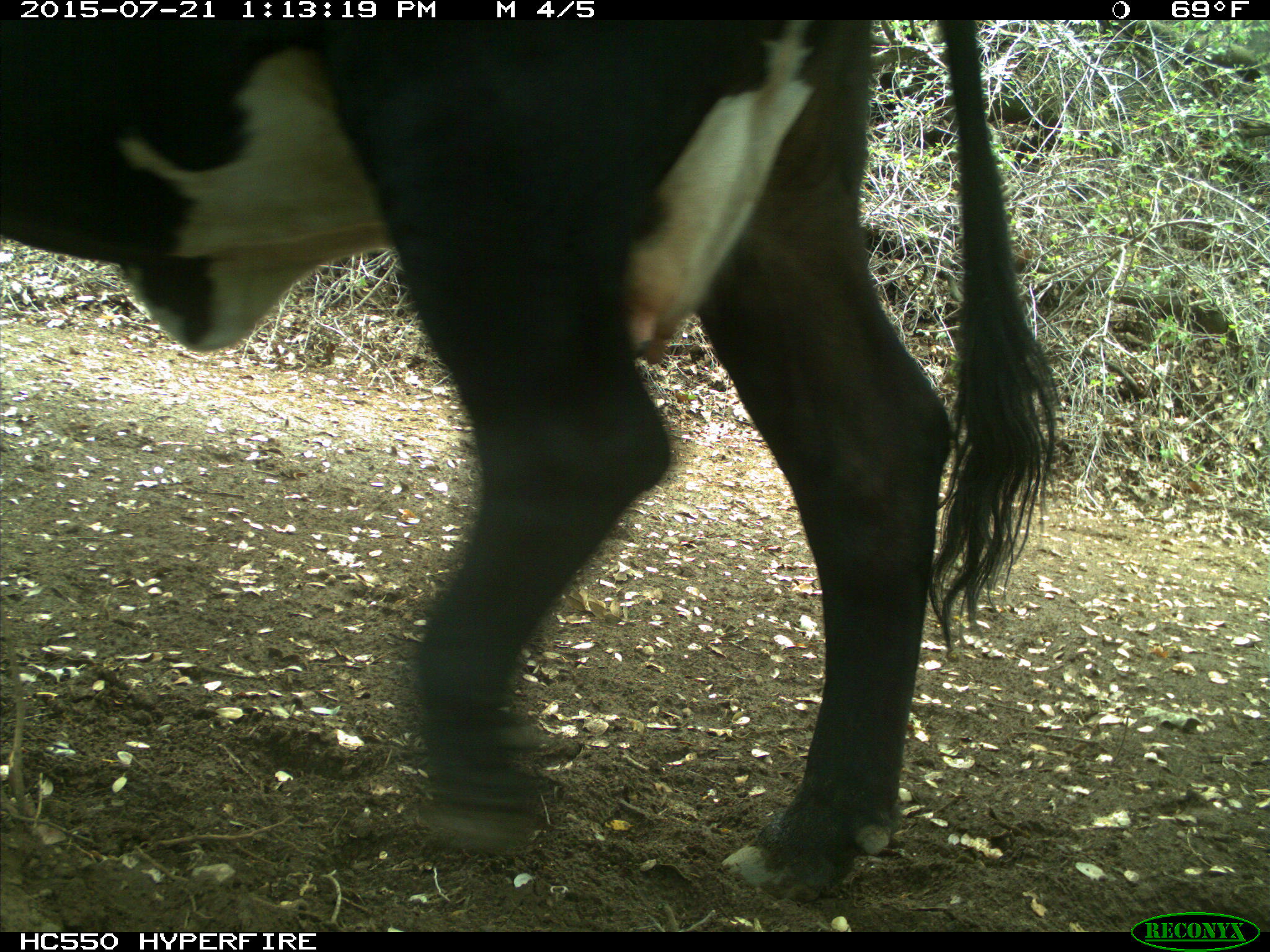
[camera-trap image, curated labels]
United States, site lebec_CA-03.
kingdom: Animalia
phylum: Chordata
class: Mammalia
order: Artiodactyla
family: Bovidae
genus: Bos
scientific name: Bos taurus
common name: domestic cow